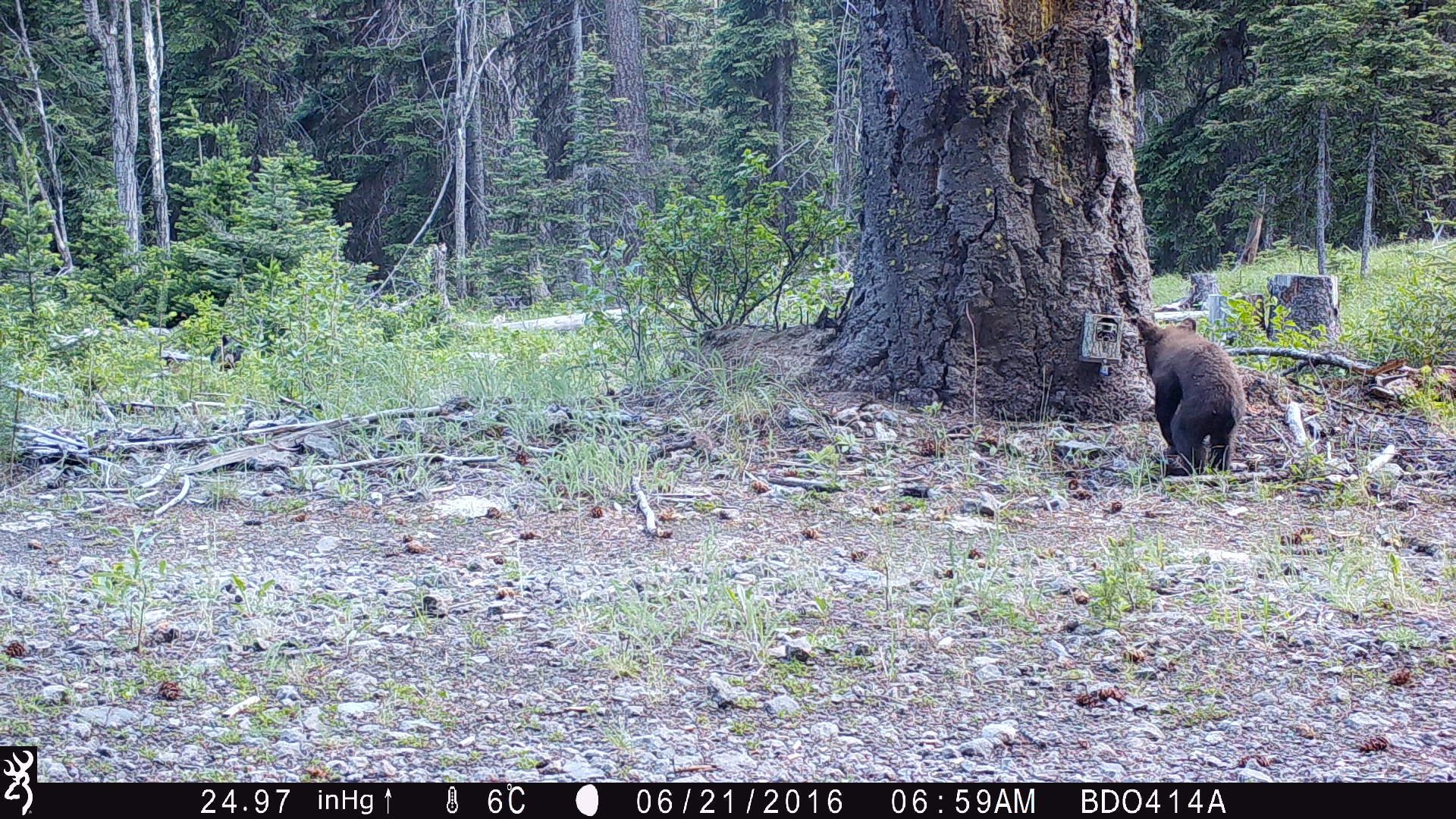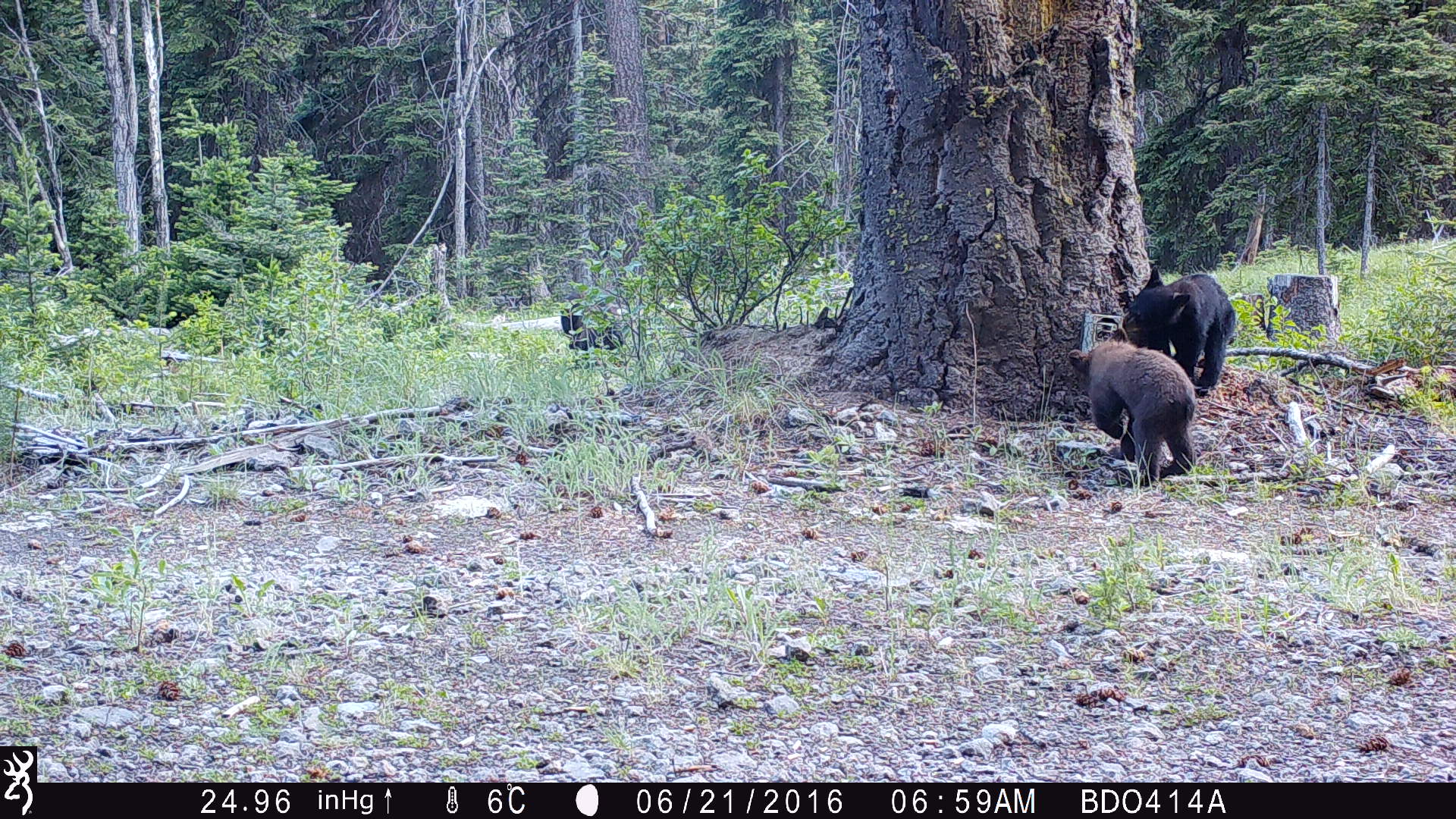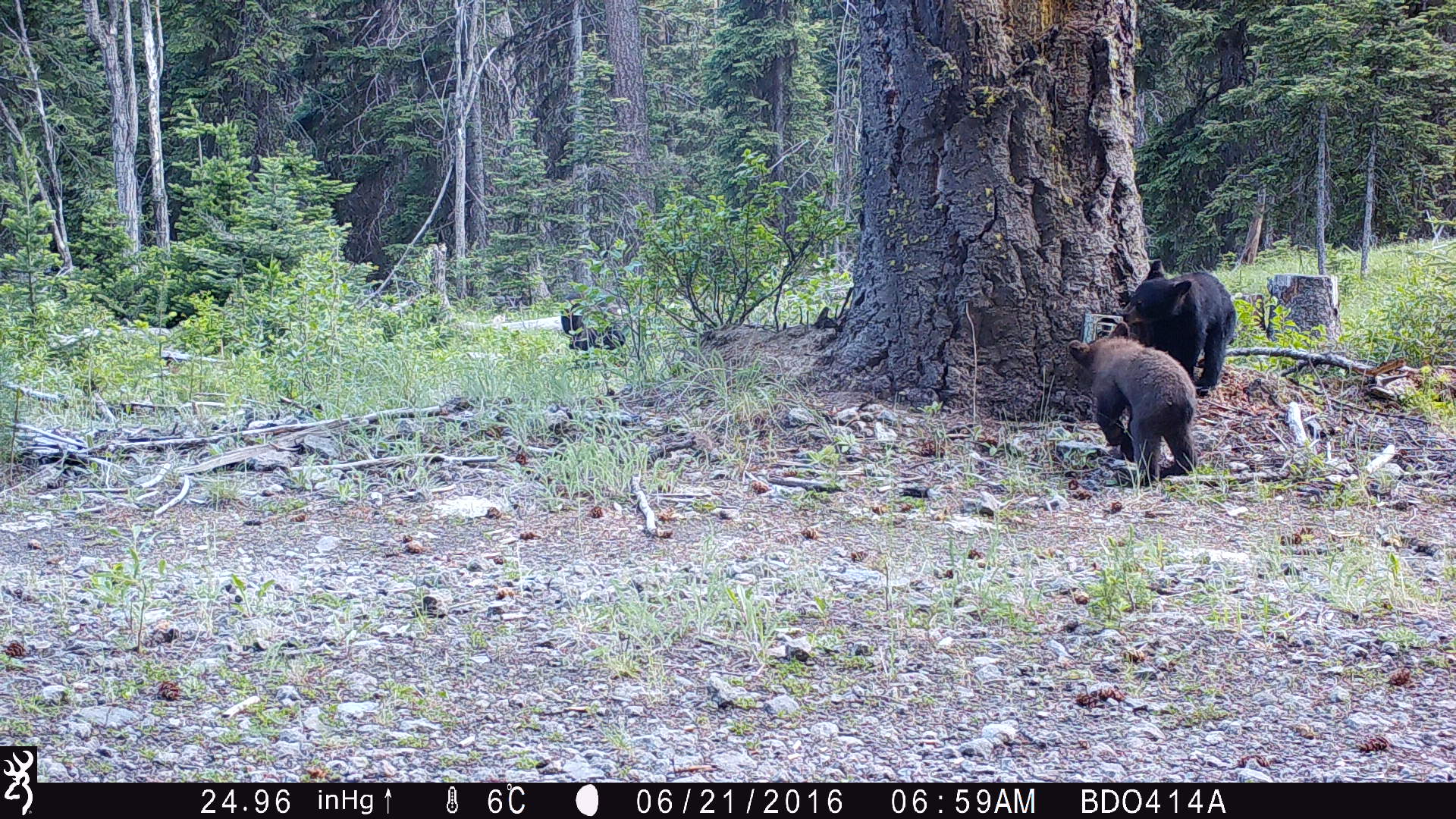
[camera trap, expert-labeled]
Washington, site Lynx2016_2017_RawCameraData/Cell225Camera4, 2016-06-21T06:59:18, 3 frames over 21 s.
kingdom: Animalia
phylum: Chordata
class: Mammalia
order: Carnivora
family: Ursidae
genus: Ursus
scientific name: Ursus americanus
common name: american black bear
Ursus americanus (american black bear). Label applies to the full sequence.